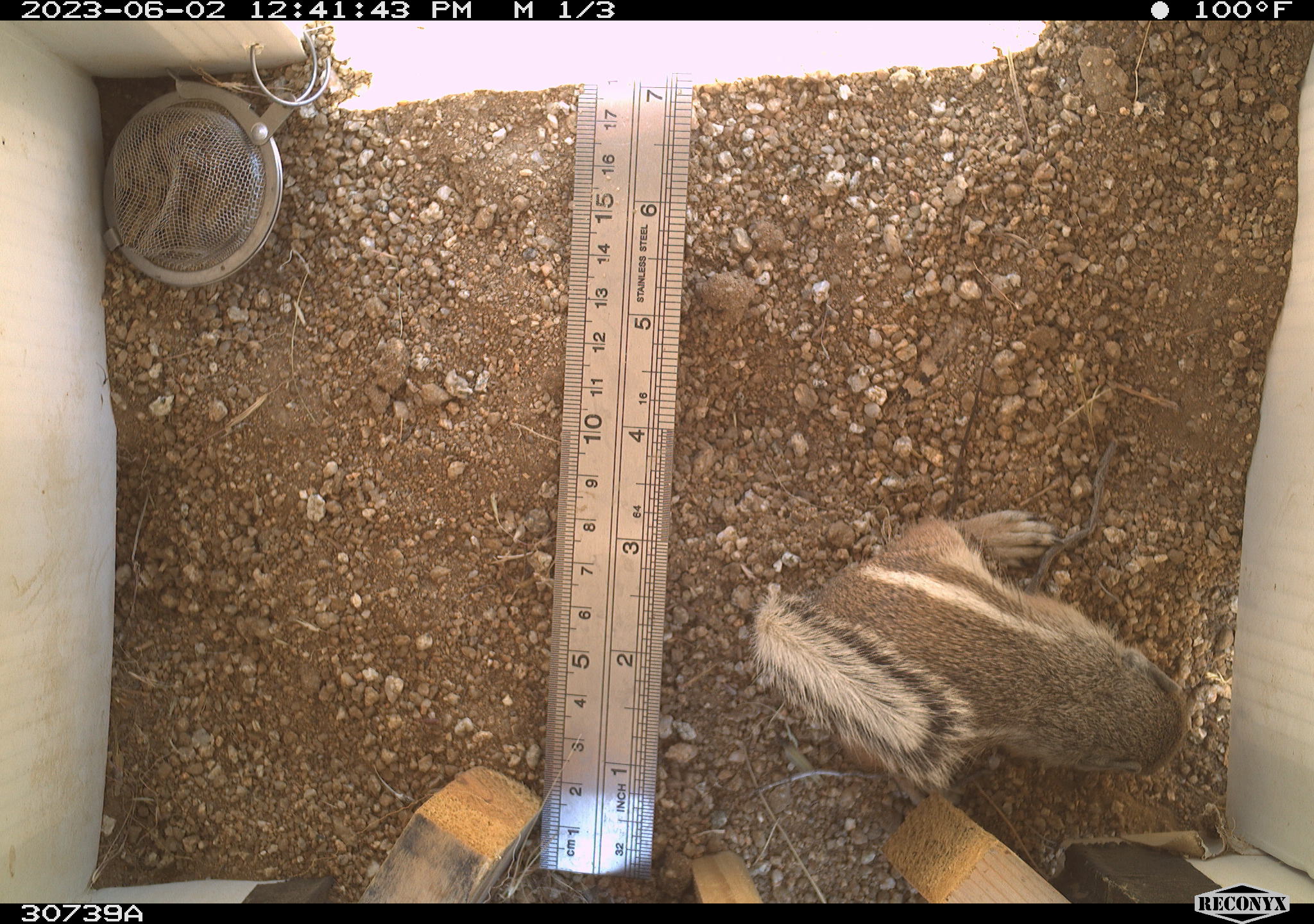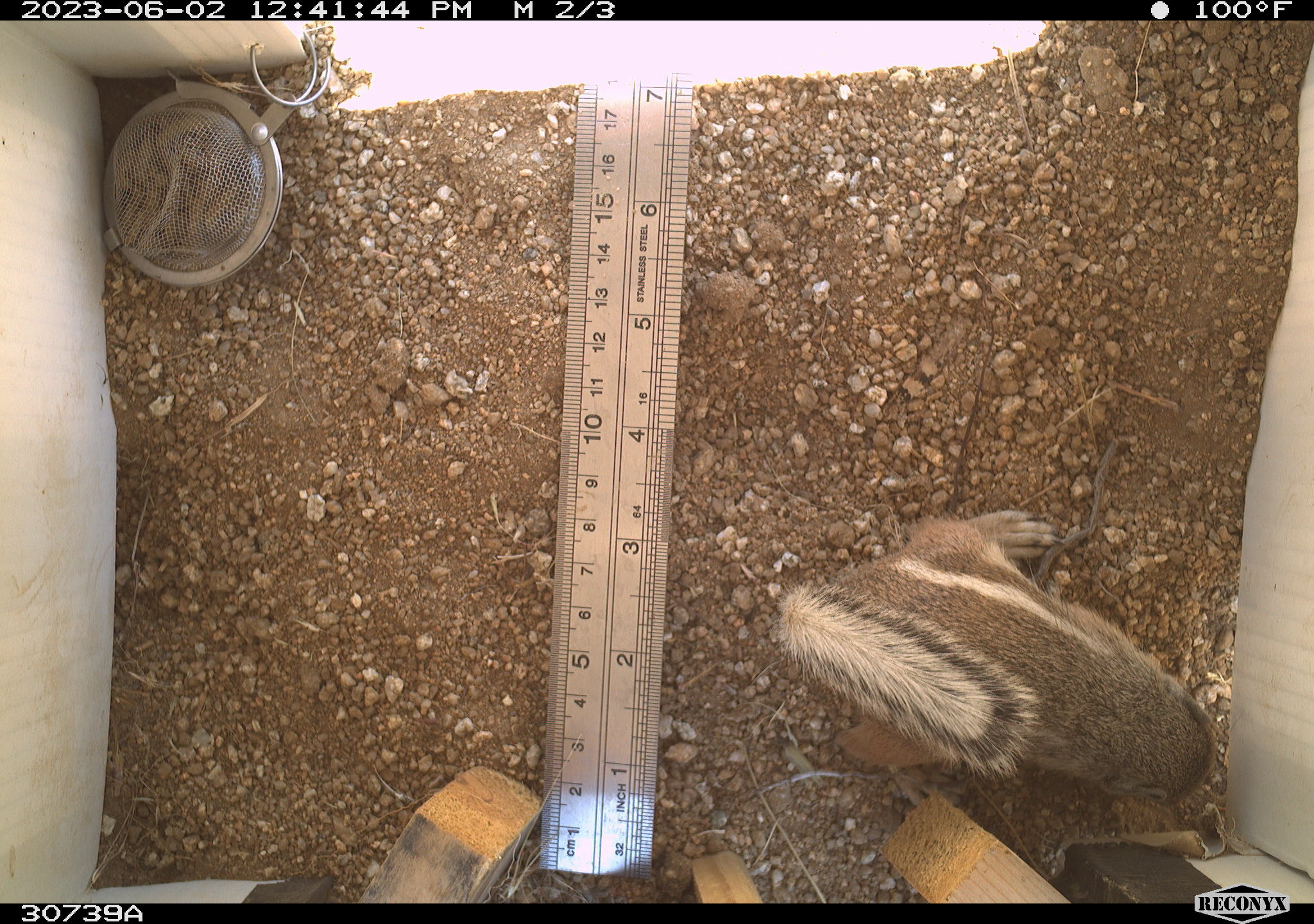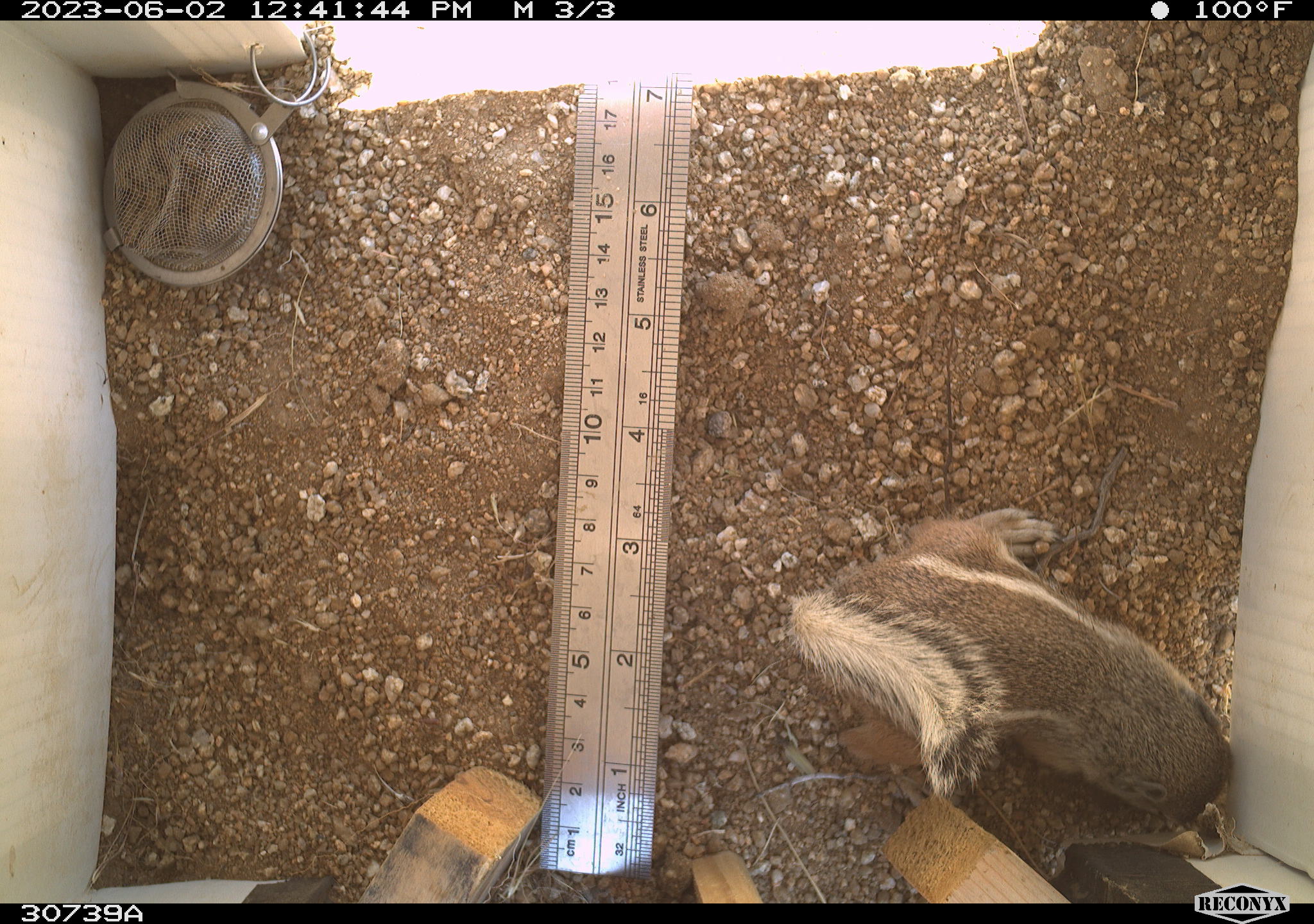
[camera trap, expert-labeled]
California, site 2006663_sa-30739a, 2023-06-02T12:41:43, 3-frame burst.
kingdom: Animalia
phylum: Chordata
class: Mammalia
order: Rodentia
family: Sciuridae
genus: Ammospermophilus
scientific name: Ammospermophilus leucurus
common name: white-tailed antelope squirrel